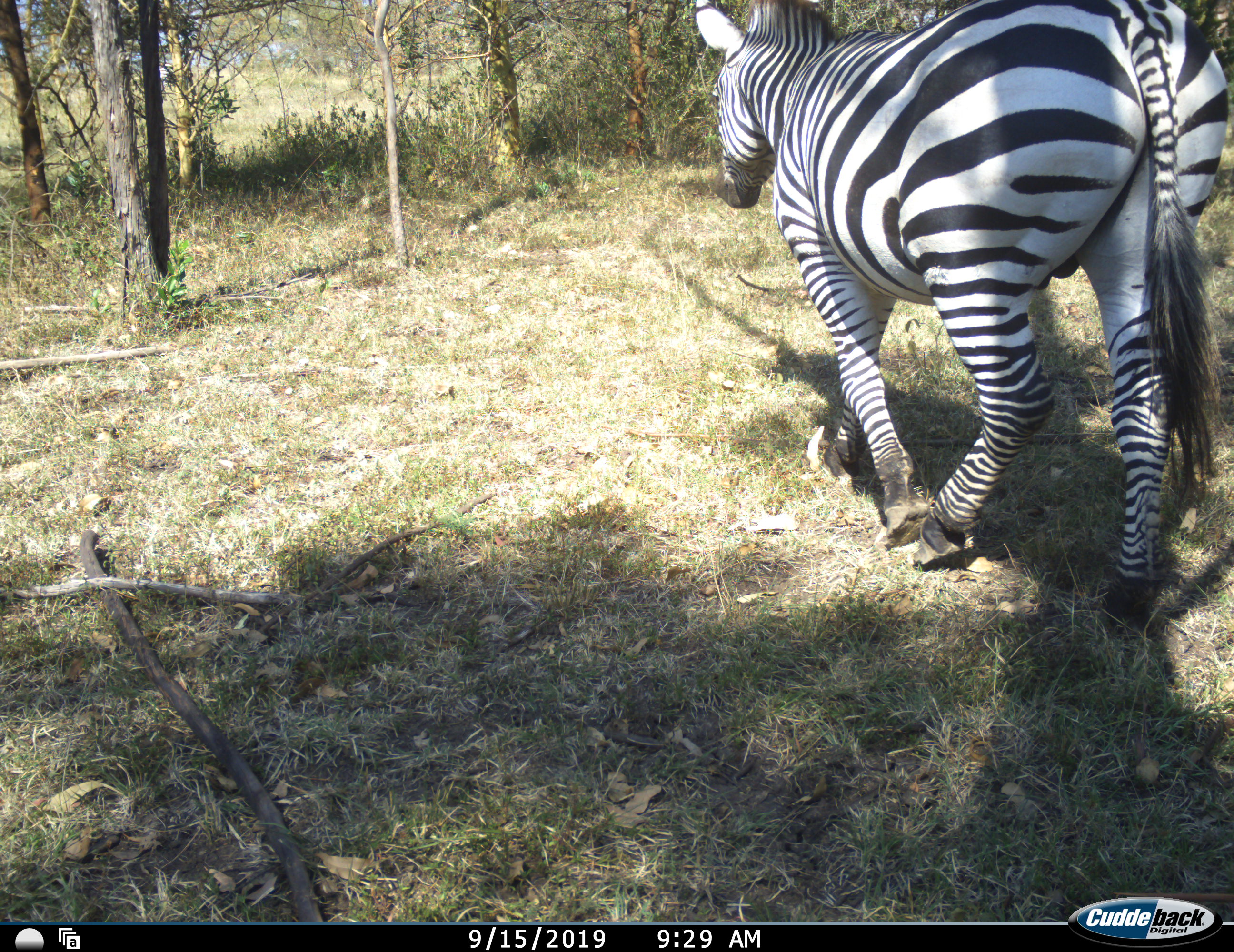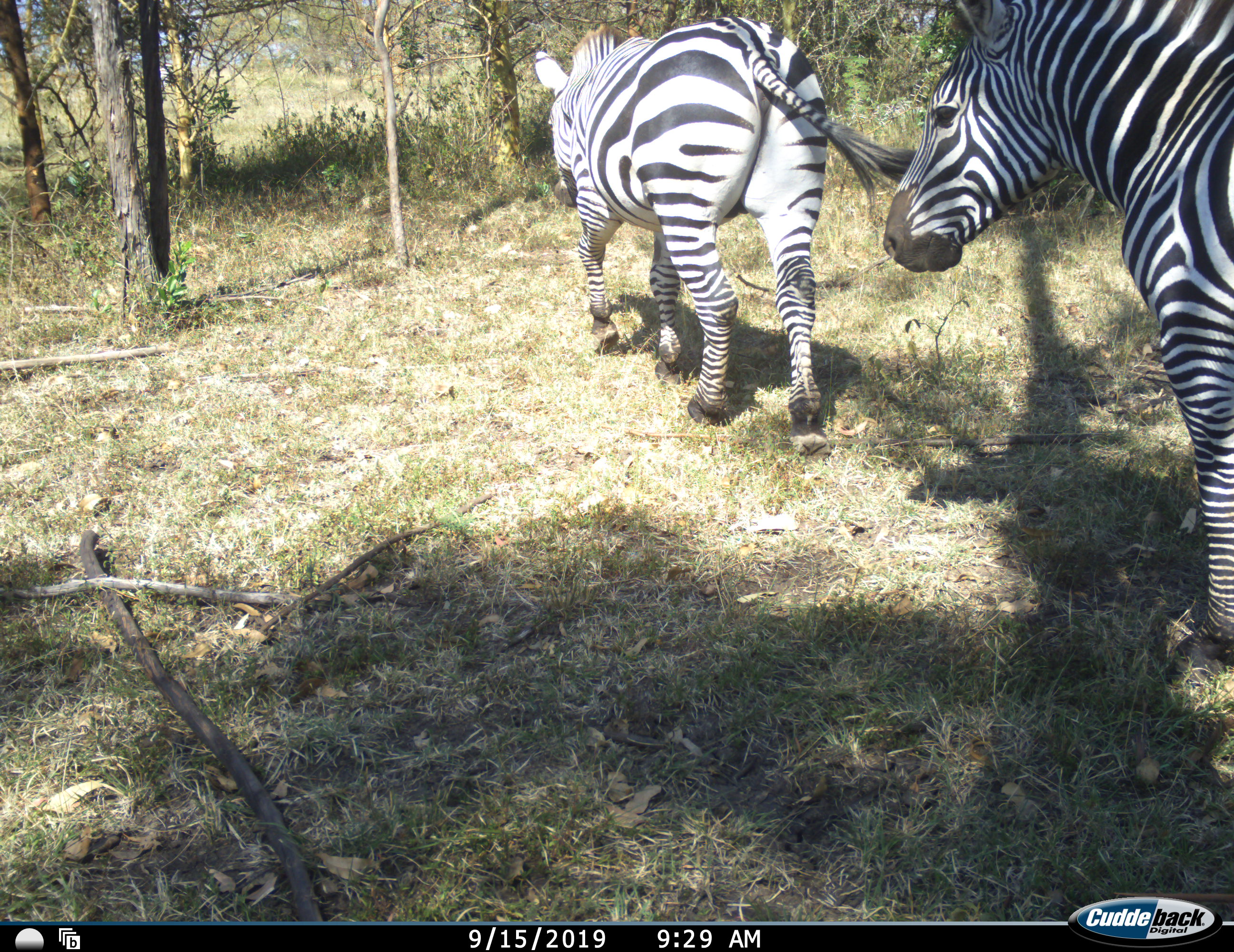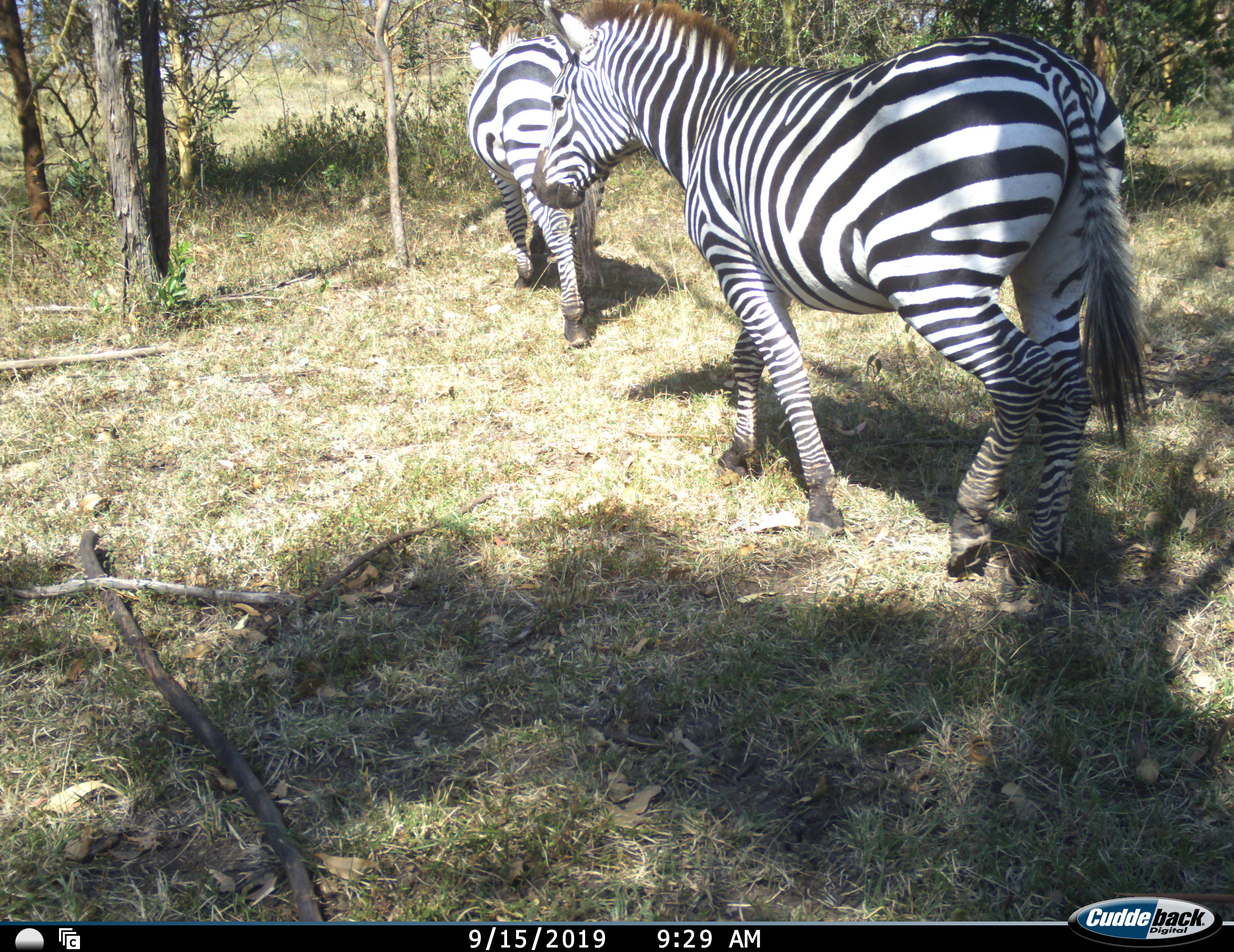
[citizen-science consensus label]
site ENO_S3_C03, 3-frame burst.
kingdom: Animalia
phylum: Chordata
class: Mammalia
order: Perissodactyla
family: Equidae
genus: Equus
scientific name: Equus quagga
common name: plains zebra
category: zebraplains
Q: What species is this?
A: Zebraplains (plains zebra) (Equus quagga).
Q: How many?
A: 2.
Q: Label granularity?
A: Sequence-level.